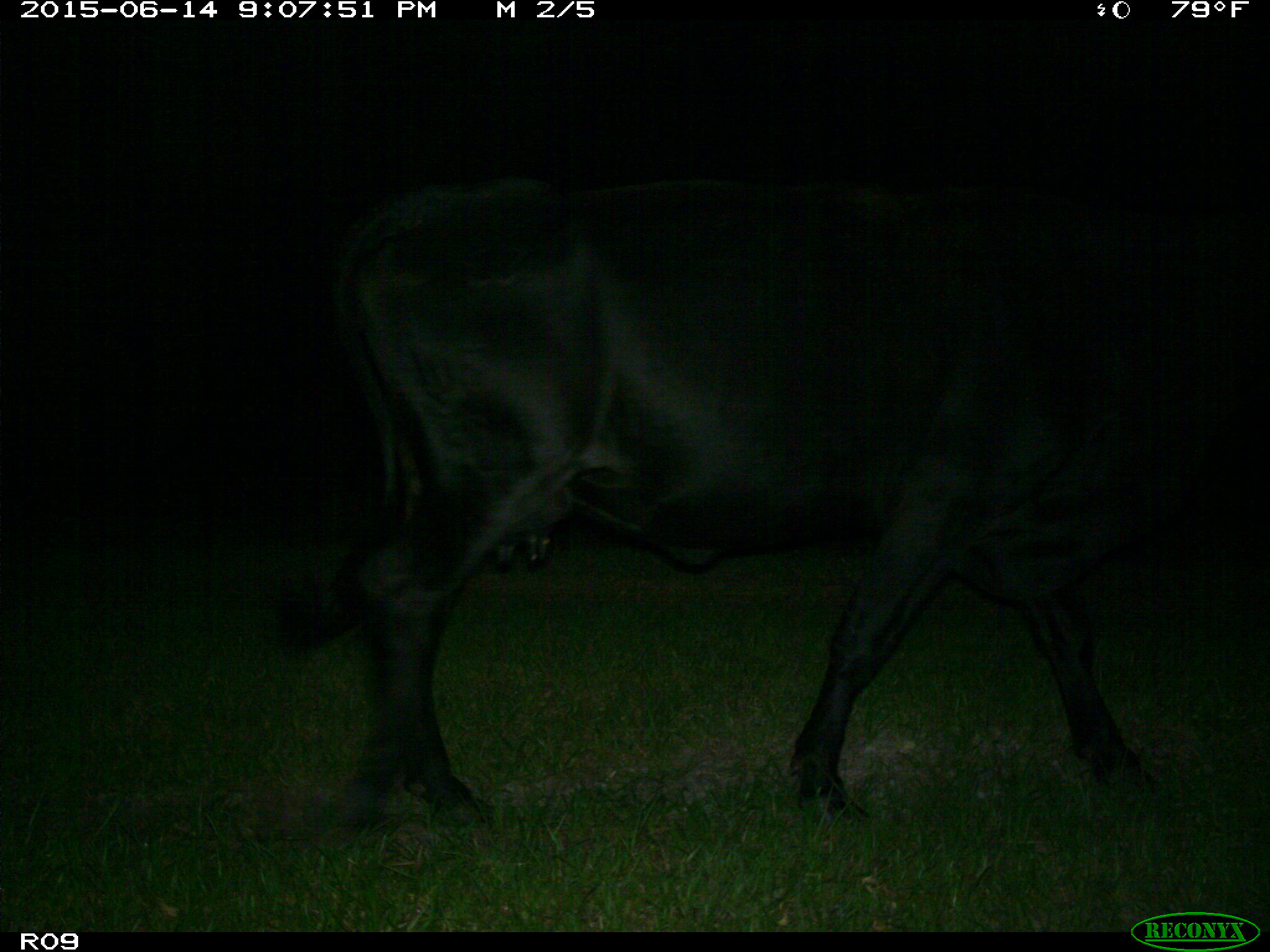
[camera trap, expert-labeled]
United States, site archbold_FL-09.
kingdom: Animalia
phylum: Chordata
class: Mammalia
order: Artiodactyla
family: Bovidae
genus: Bos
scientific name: Bos taurus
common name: domestic cow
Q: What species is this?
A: Bos taurus (domestic cow).